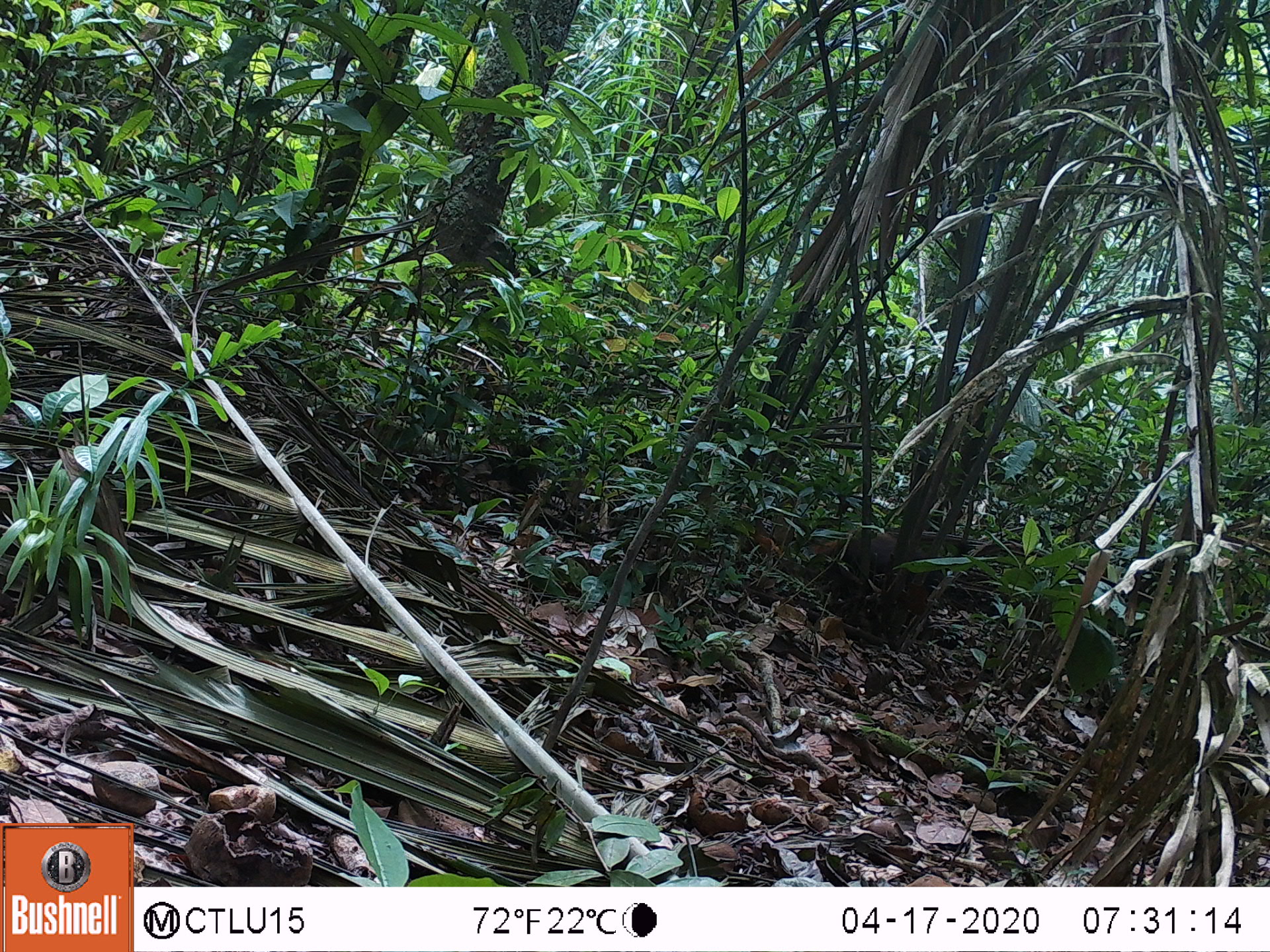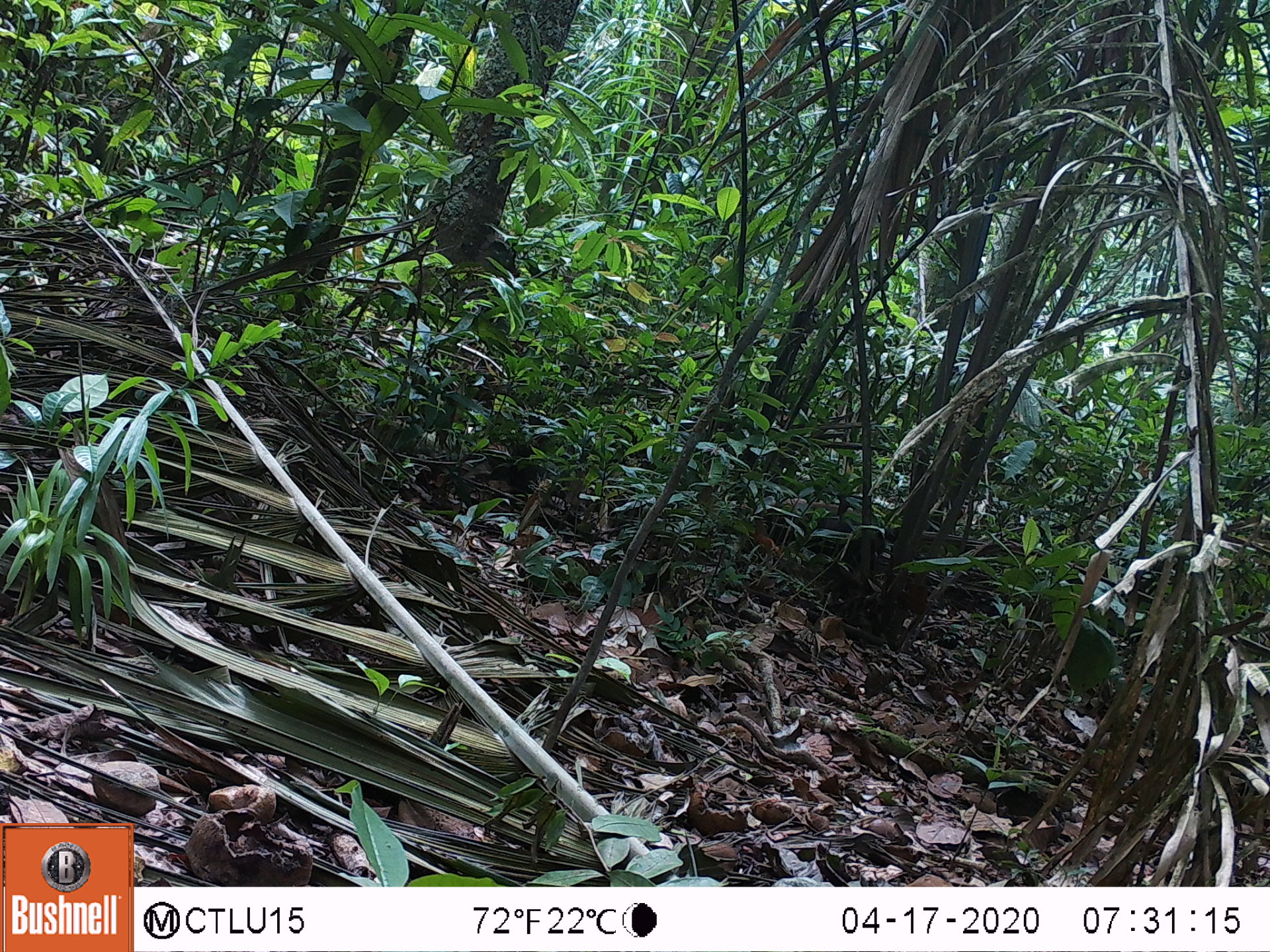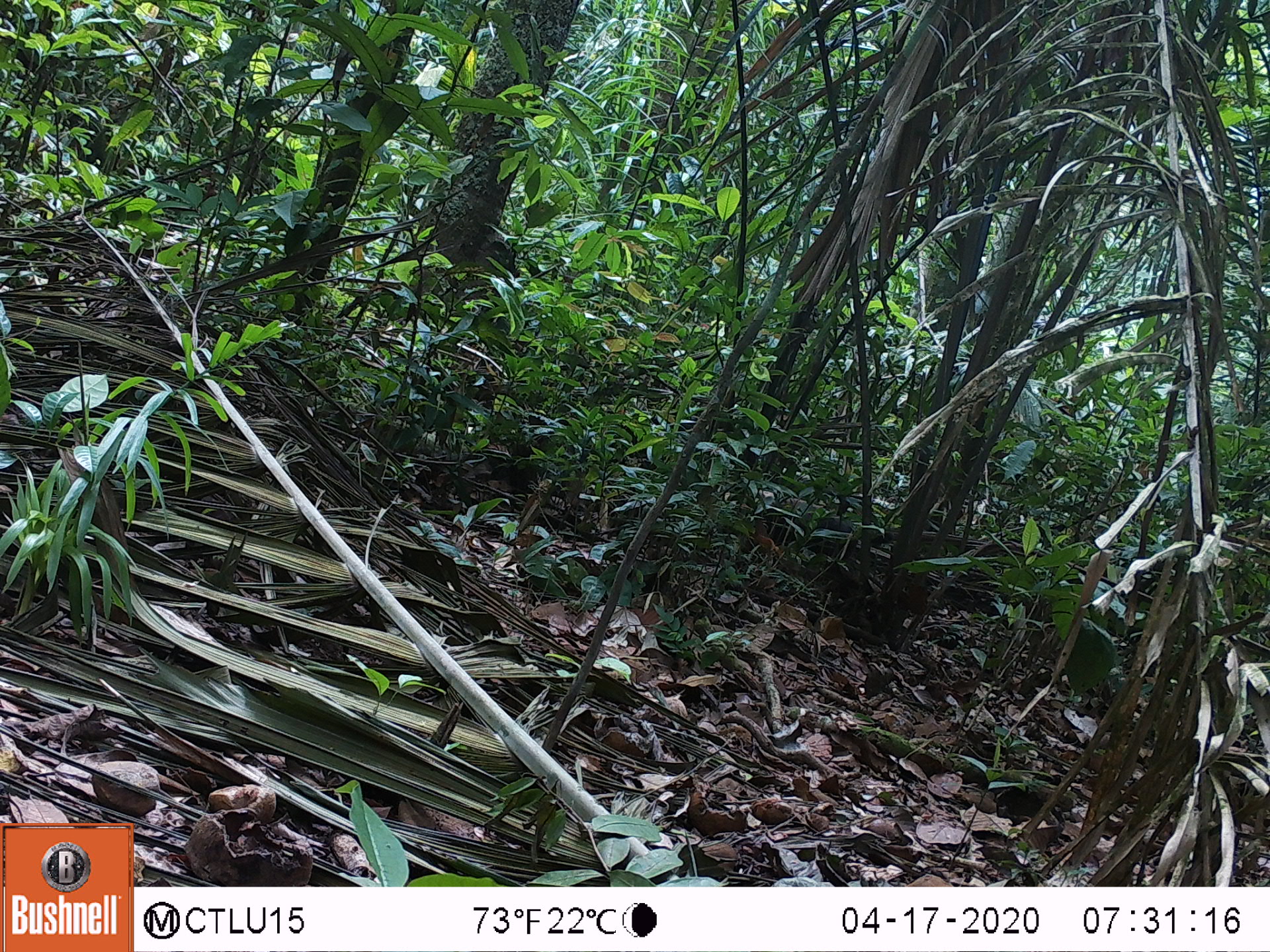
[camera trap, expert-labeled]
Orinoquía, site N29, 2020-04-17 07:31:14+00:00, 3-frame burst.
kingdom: Animalia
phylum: Chordata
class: Mammalia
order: Carnivora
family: Canidae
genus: Speothos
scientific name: Speothos venaticus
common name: bush dog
Bush dog (Speothos venaticus).